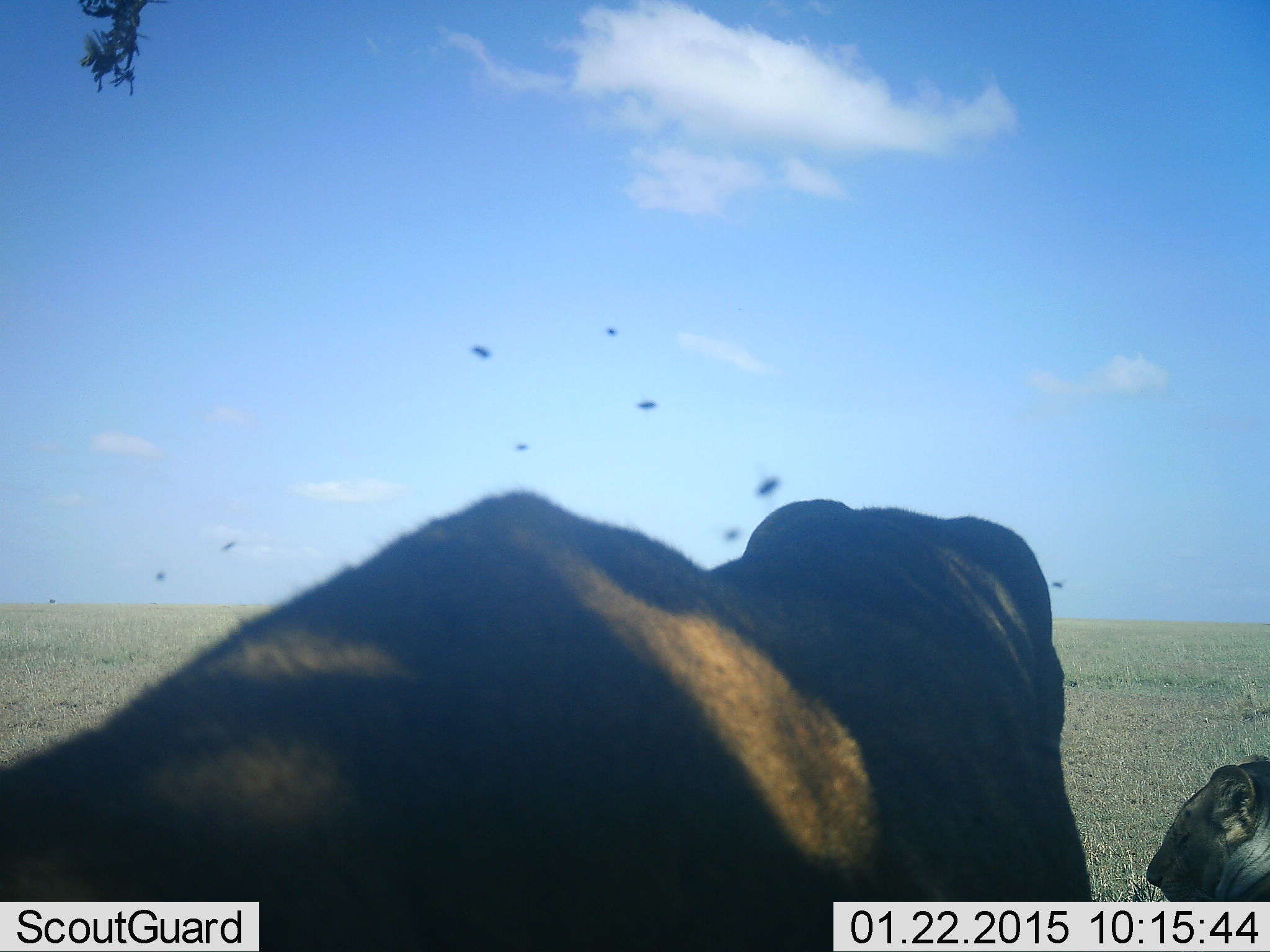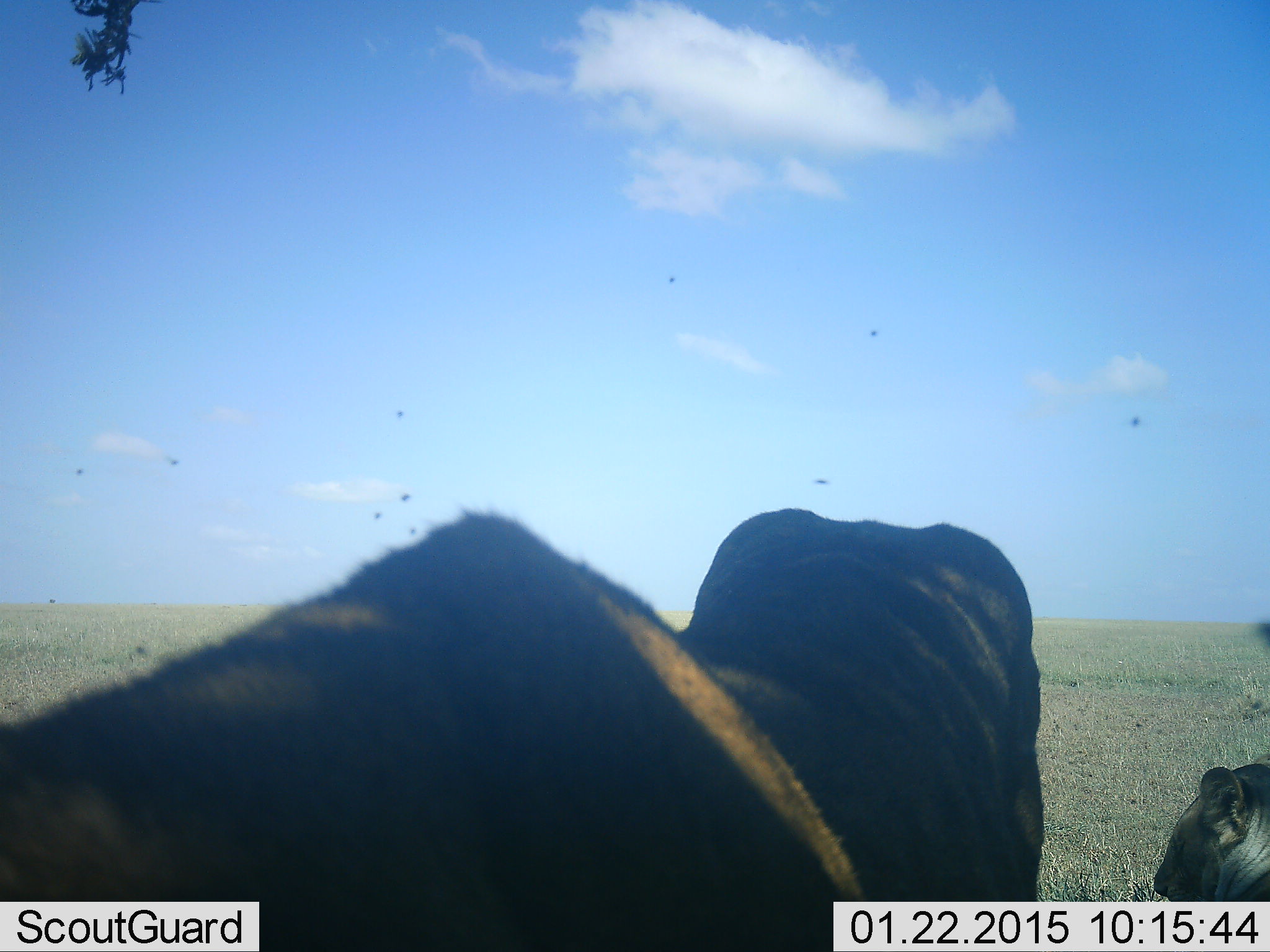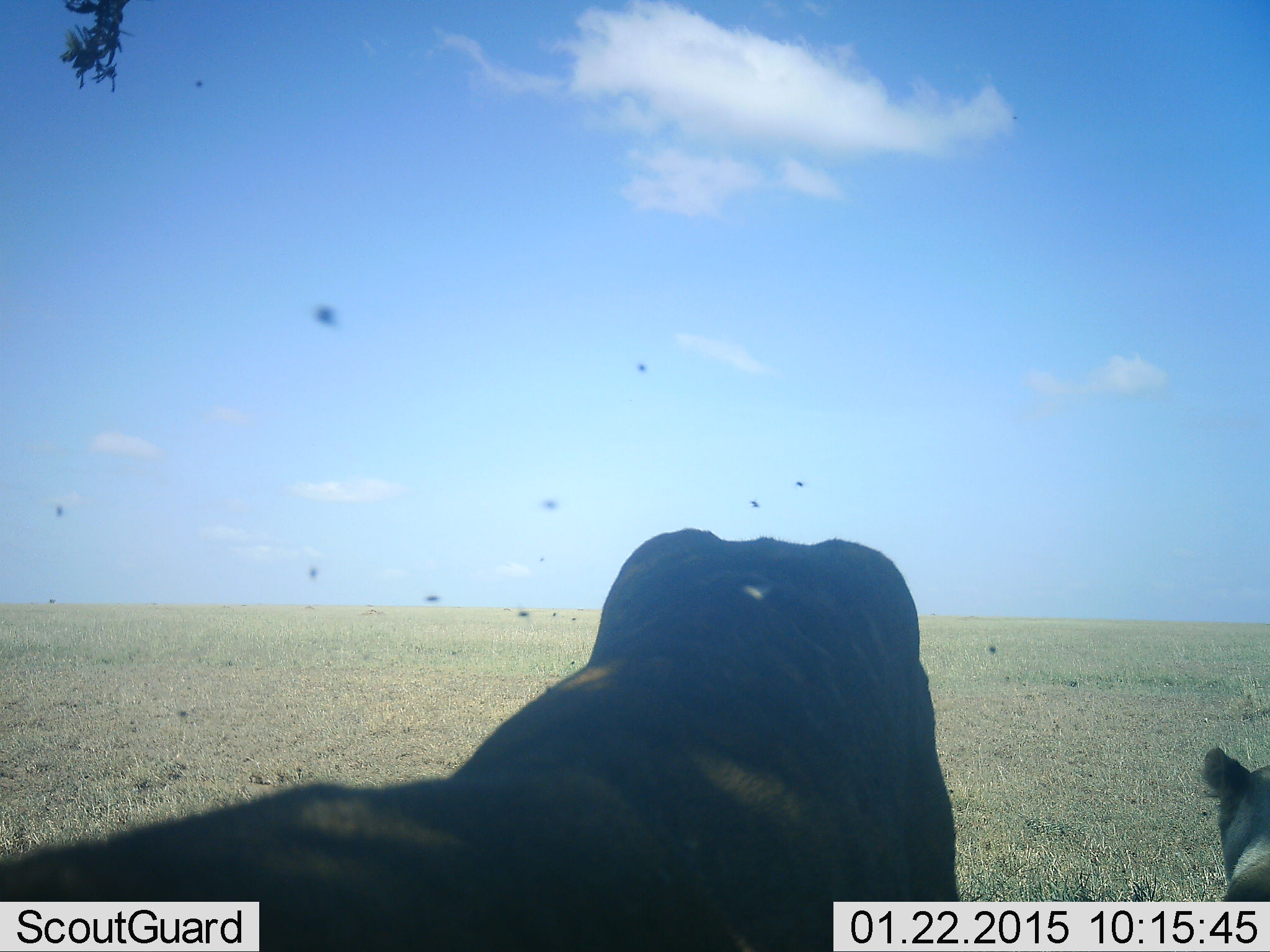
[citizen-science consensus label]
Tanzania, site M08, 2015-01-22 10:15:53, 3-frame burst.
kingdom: Animalia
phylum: Chordata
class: Mammalia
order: Carnivora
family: Felidae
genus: Panthera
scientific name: Panthera leo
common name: lion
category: lionfemale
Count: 2.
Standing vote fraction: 43%.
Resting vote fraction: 86%.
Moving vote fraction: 0%.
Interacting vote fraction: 0%.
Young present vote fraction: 21%.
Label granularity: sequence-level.